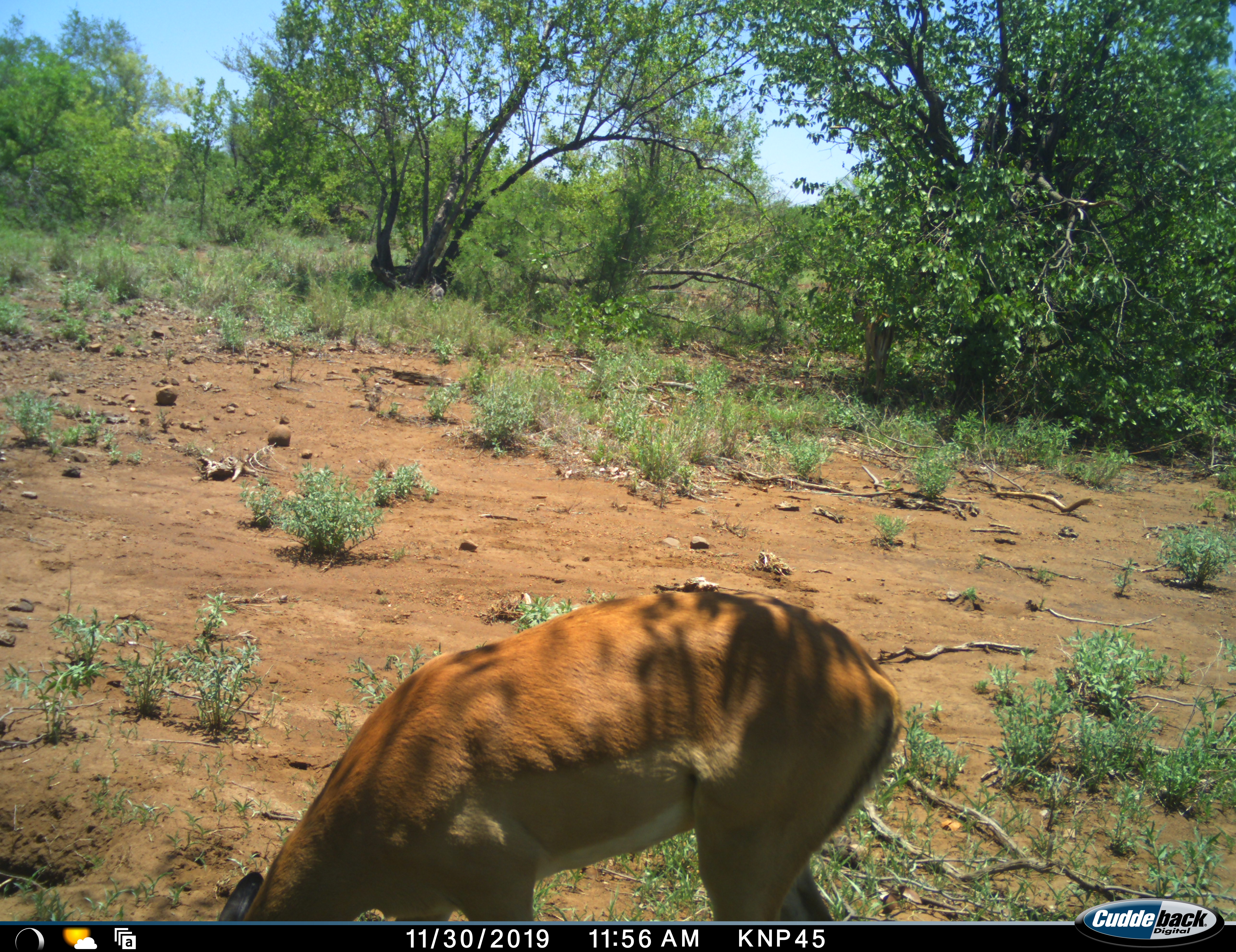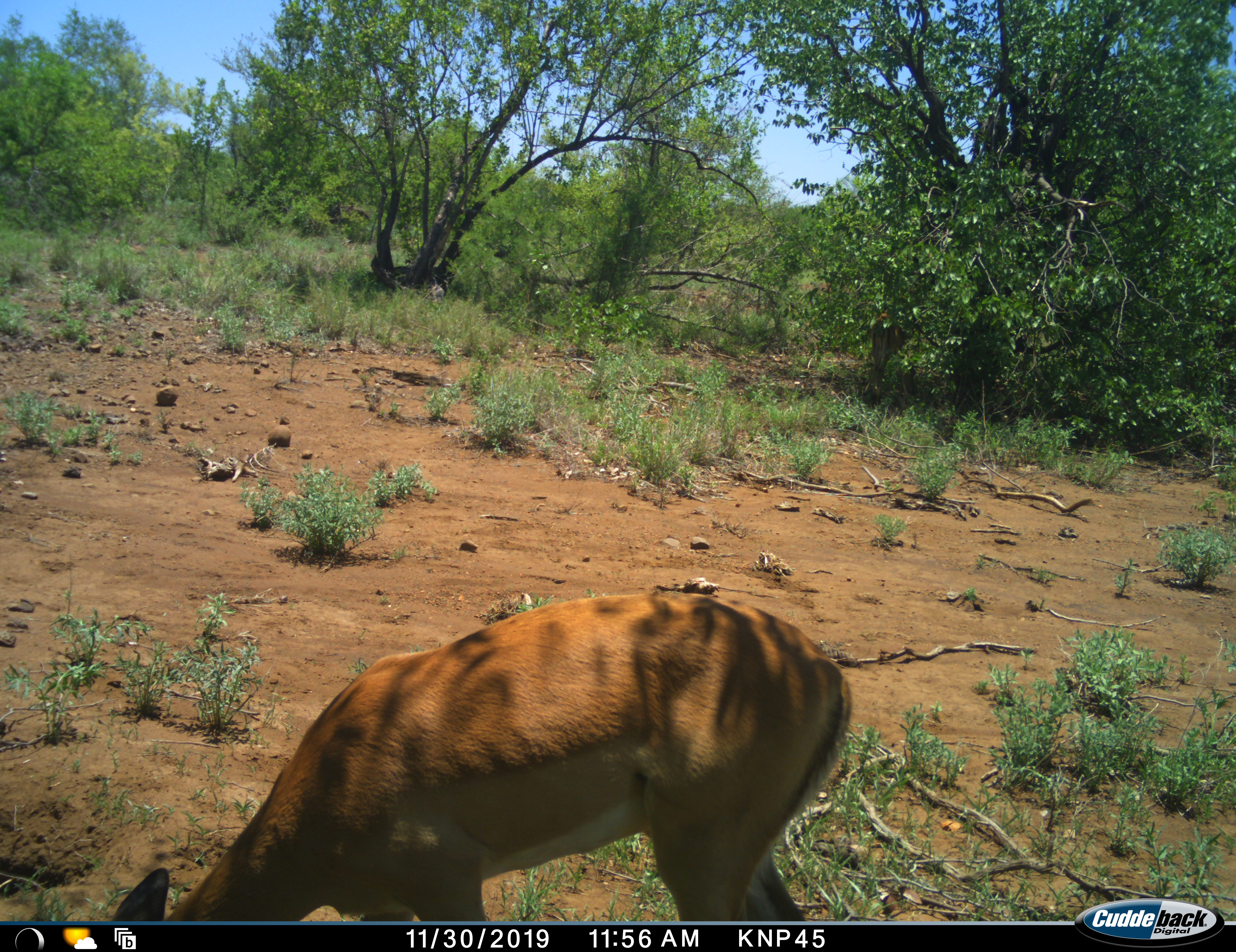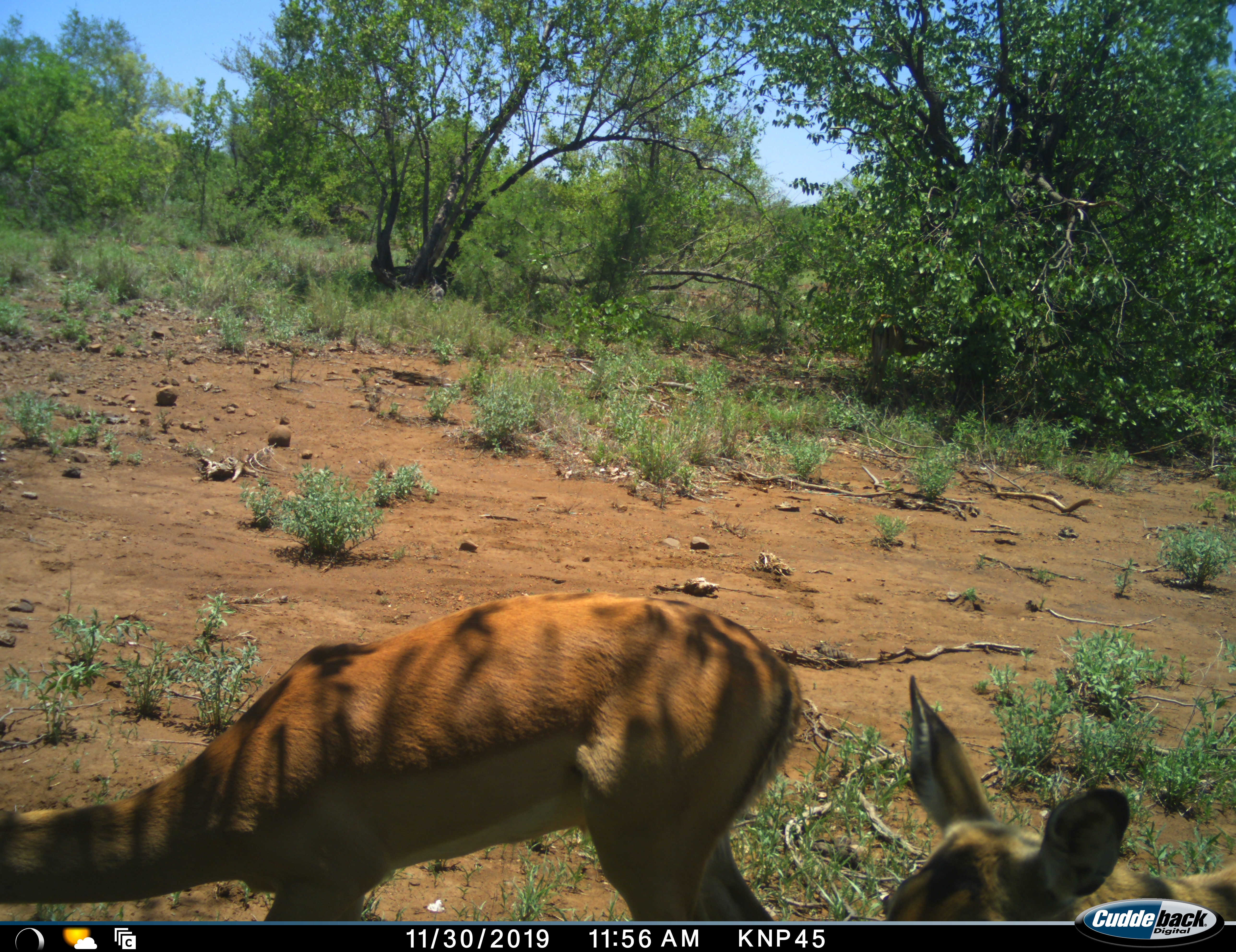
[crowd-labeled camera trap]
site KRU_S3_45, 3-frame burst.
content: unidentified animal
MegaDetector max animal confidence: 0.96